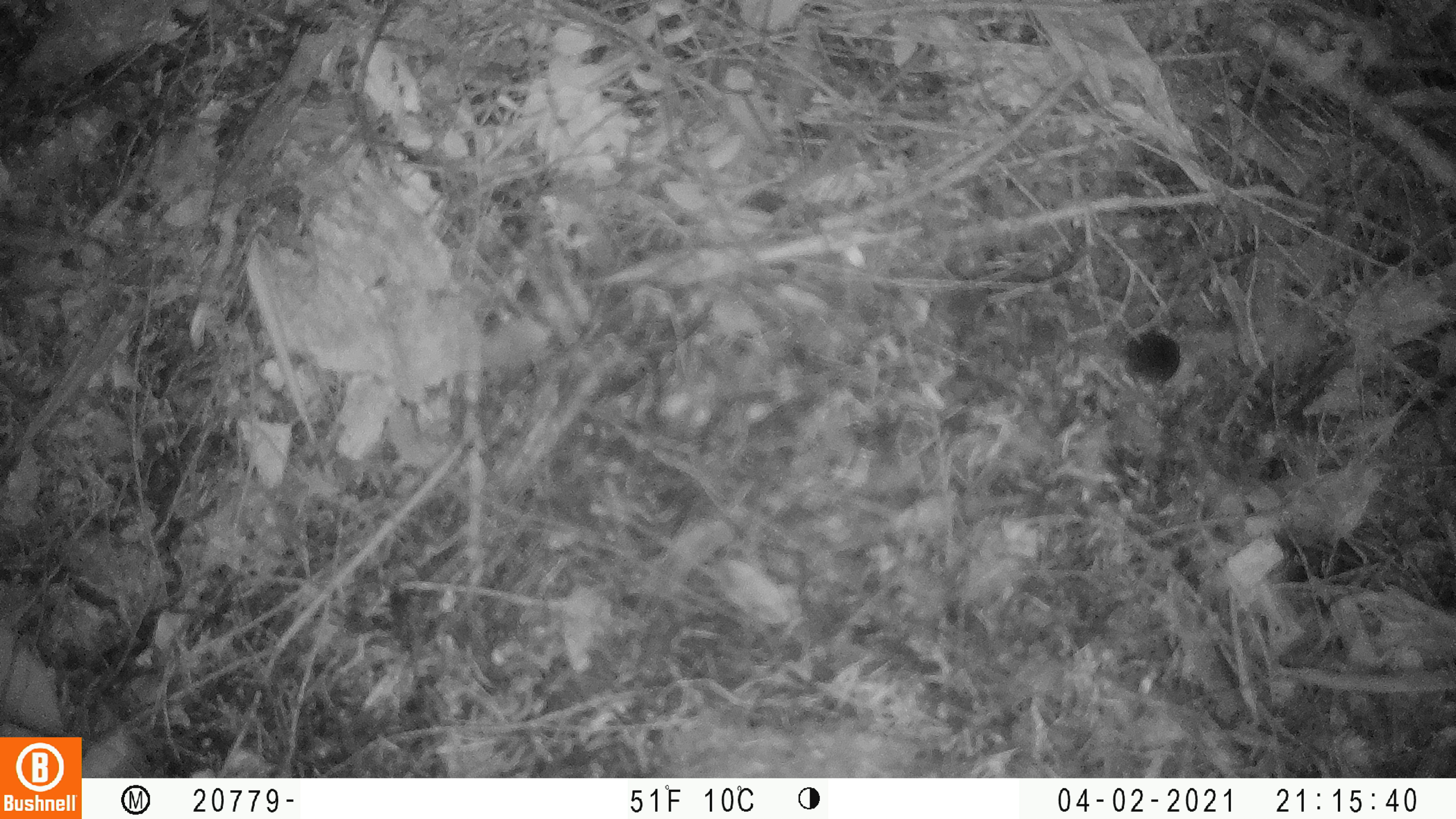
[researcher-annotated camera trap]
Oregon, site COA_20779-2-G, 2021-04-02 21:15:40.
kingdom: Animalia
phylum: Chordata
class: Mammalia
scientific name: Mammalia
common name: small mammal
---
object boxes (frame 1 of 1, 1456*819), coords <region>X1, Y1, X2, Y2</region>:
small mammal: <region>1090, 284, 1224, 414</region>